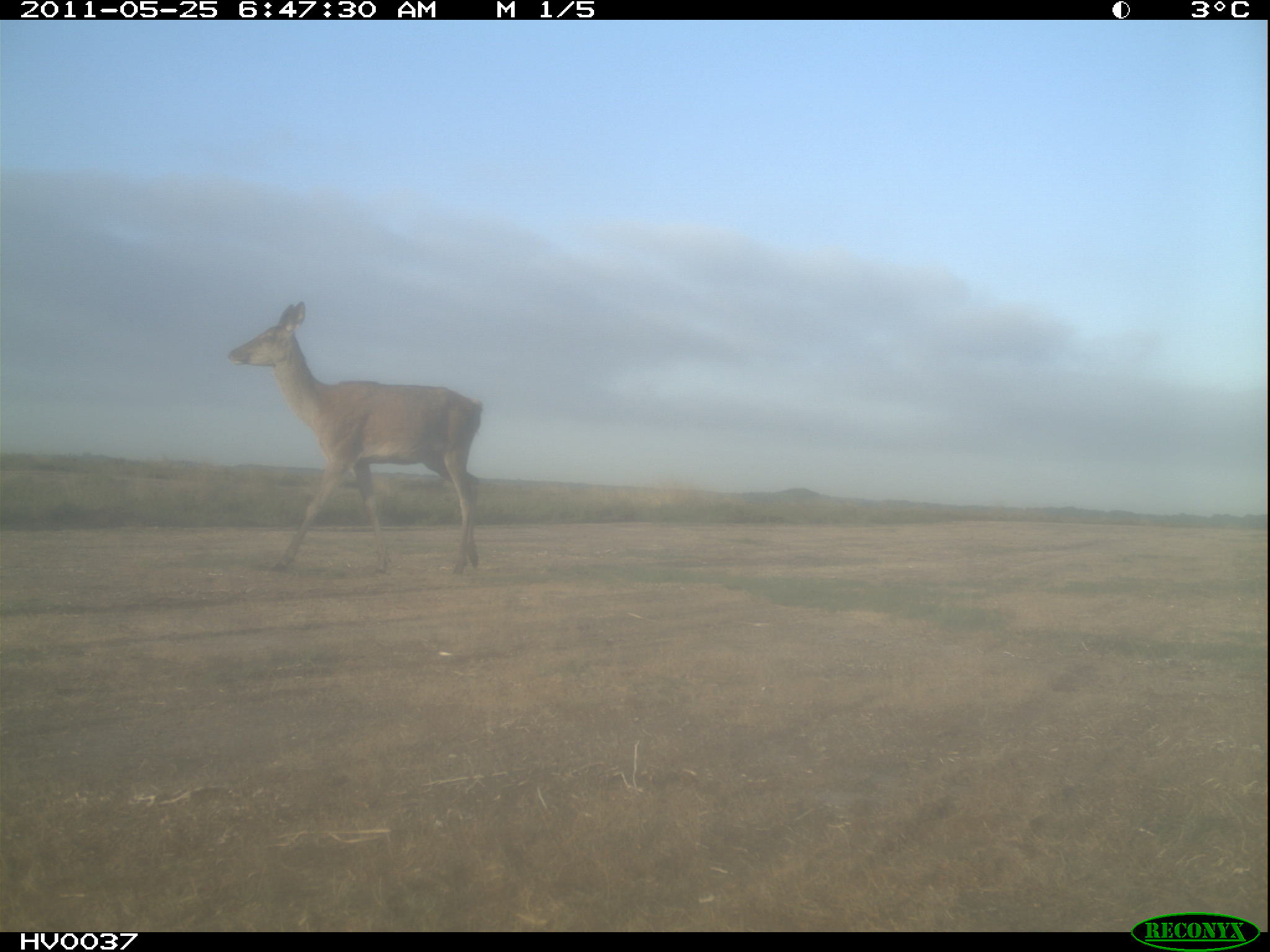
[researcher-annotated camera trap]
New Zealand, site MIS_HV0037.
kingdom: Animalia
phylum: Chordata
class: Mammalia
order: Artiodactyla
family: Cervidae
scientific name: Cervidae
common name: deer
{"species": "deer (Cervidae)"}